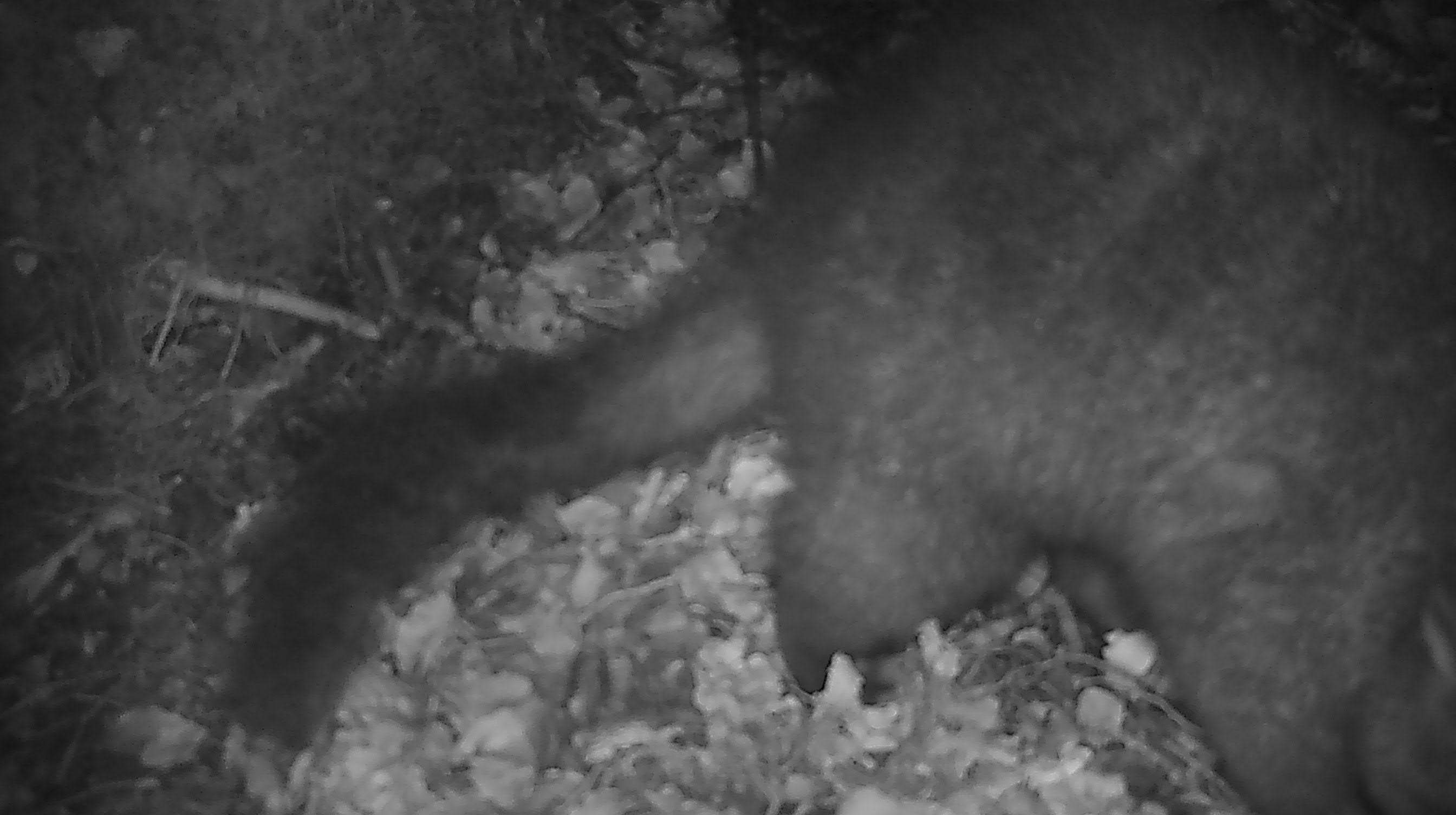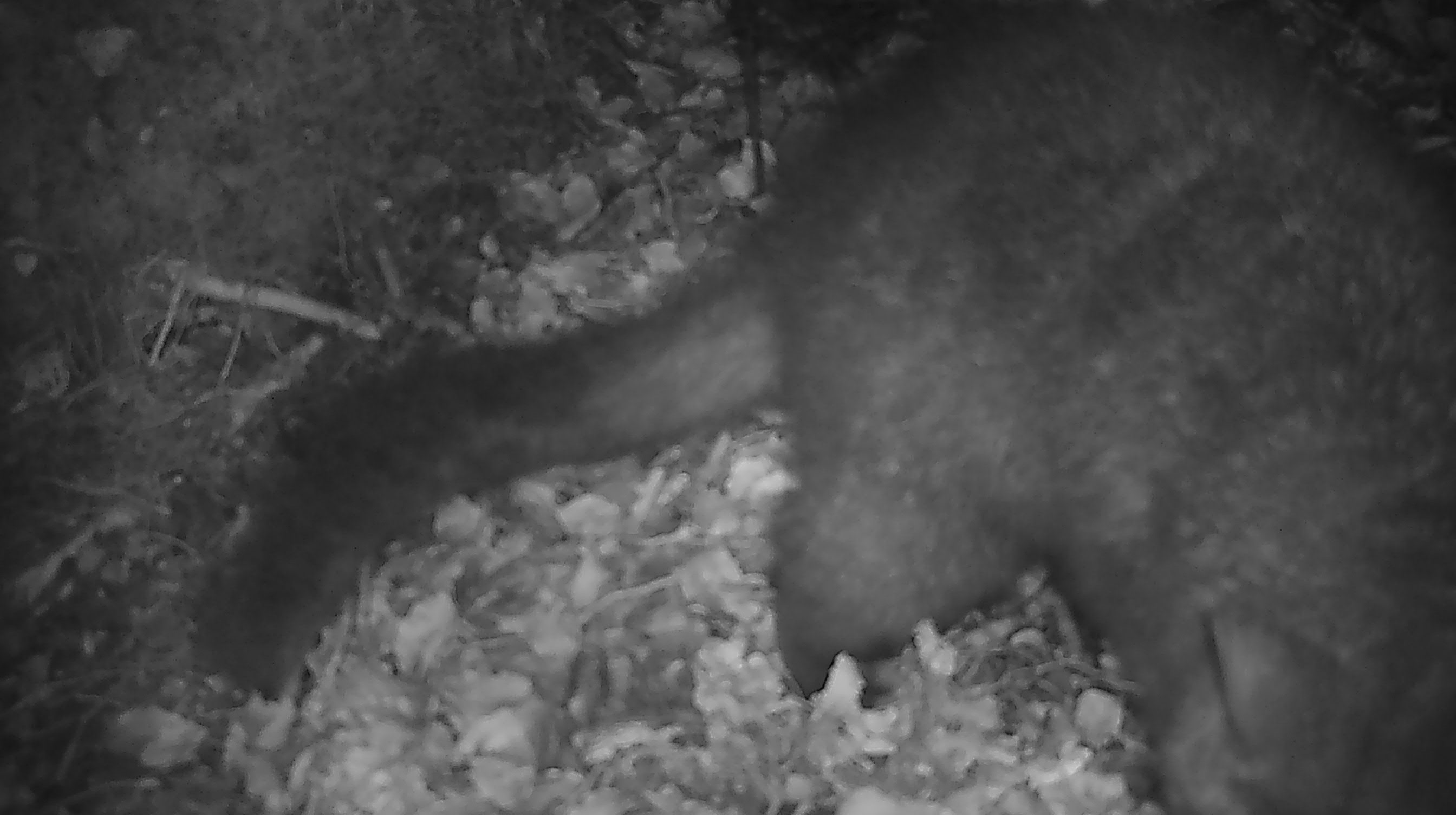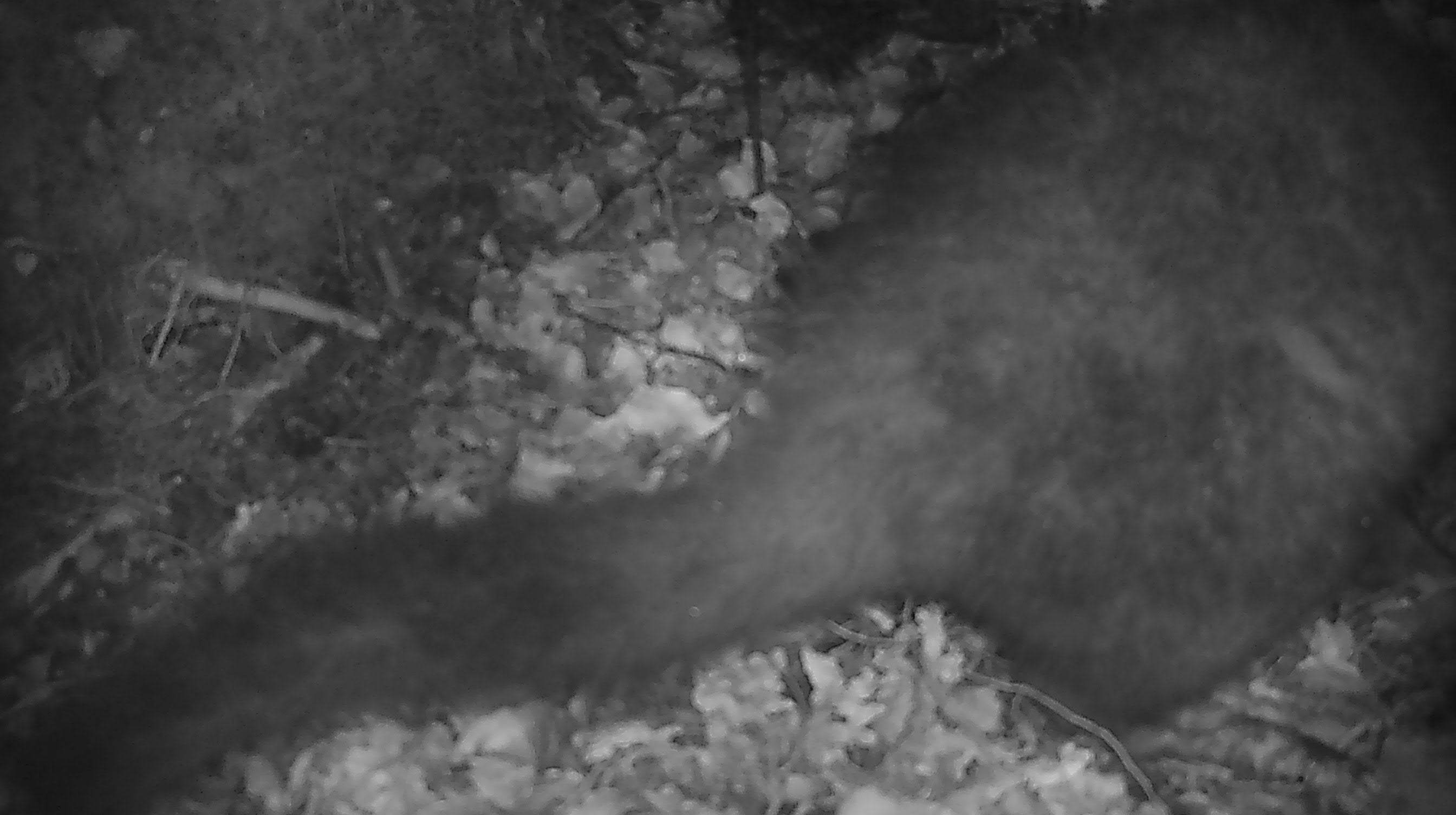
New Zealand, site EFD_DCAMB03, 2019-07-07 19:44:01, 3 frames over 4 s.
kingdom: Animalia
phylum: Chordata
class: Mammalia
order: Diprotodontia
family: Phalangeridae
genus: Trichosurus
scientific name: Trichosurus vulpecula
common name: common brushtail possum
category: possum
Possum (common brushtail possum) (Trichosurus vulpecula).